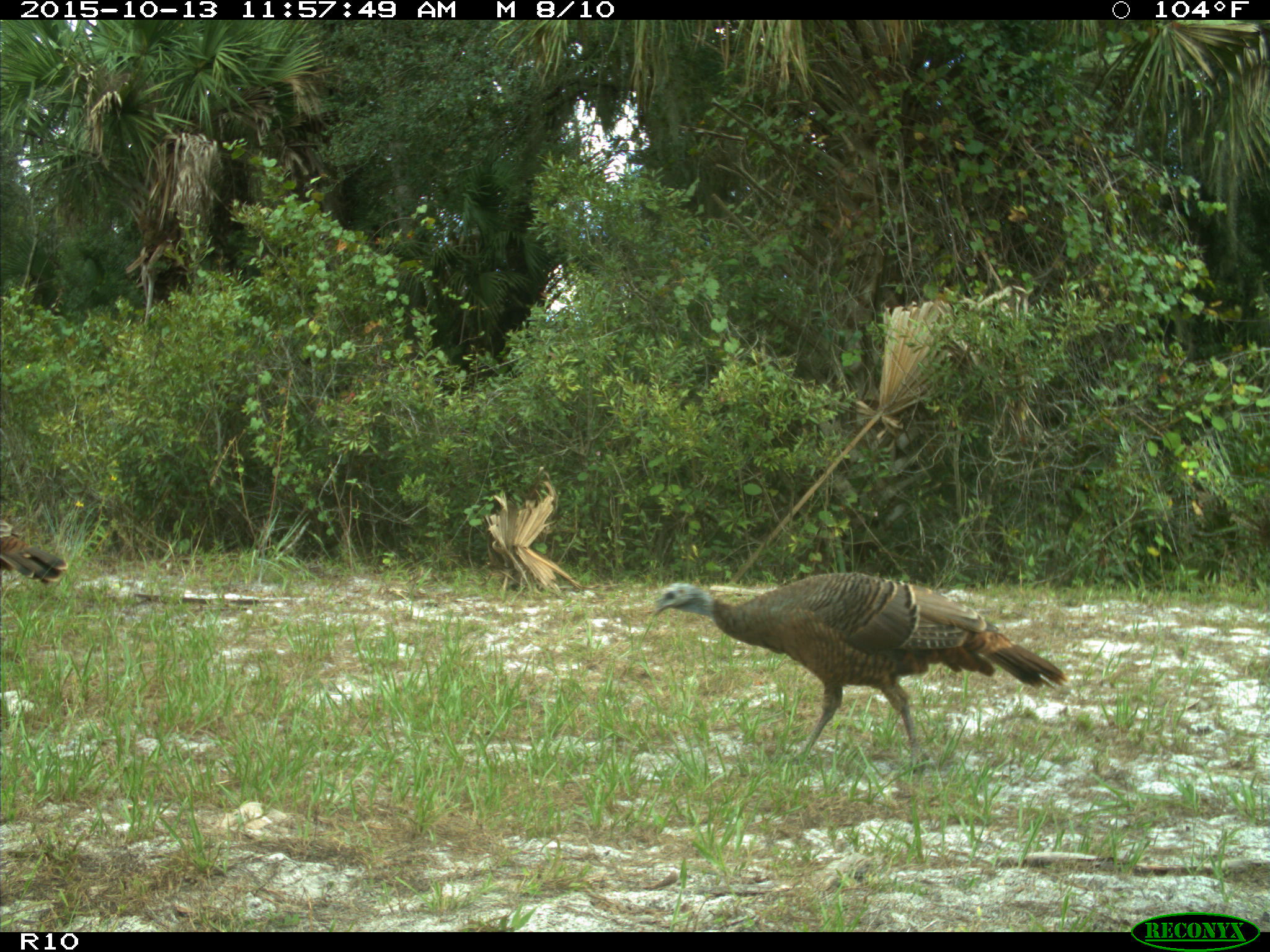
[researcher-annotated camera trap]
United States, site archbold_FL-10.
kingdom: Animalia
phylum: Chordata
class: Aves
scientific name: Aves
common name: birds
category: unidentified bird